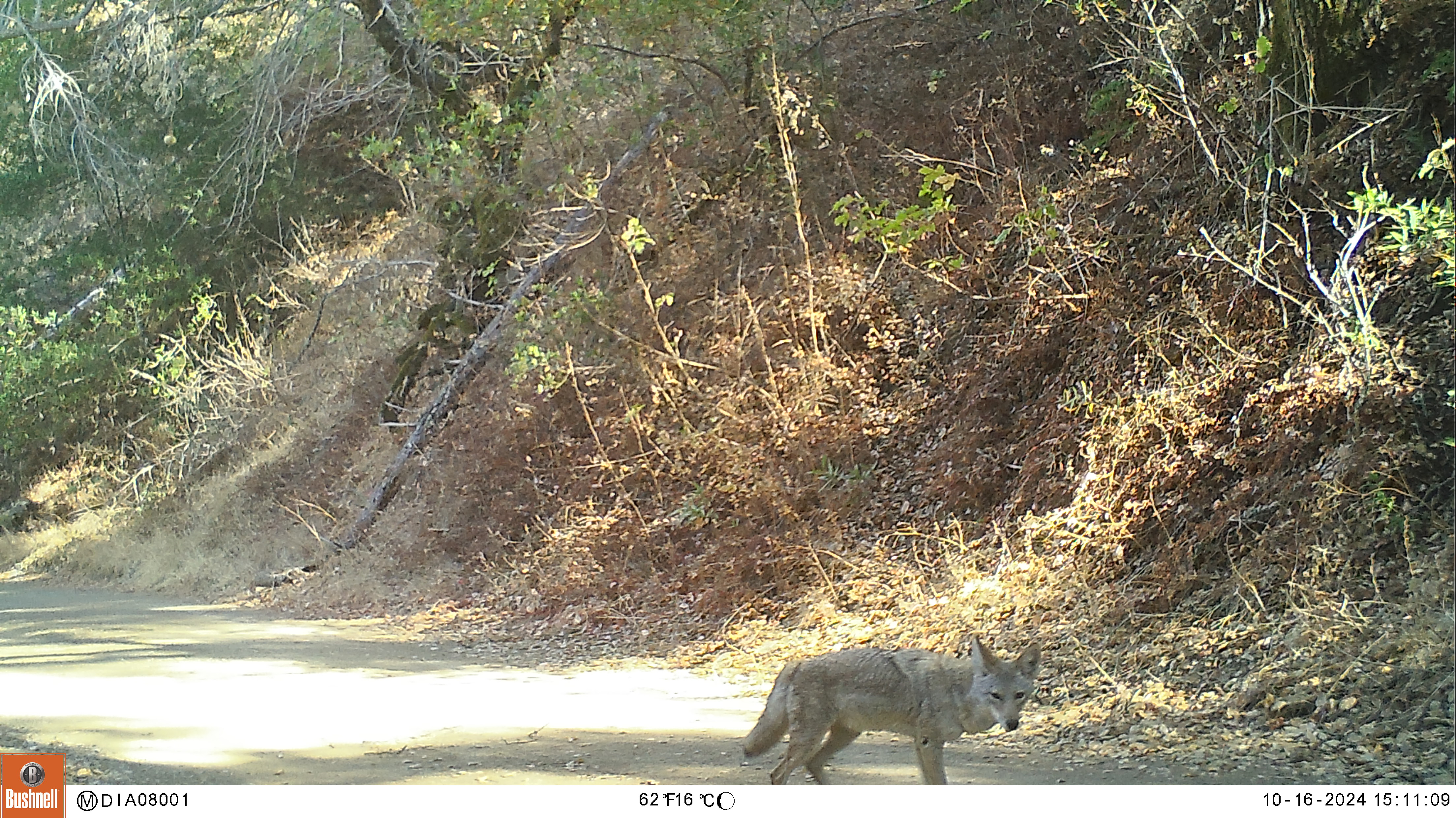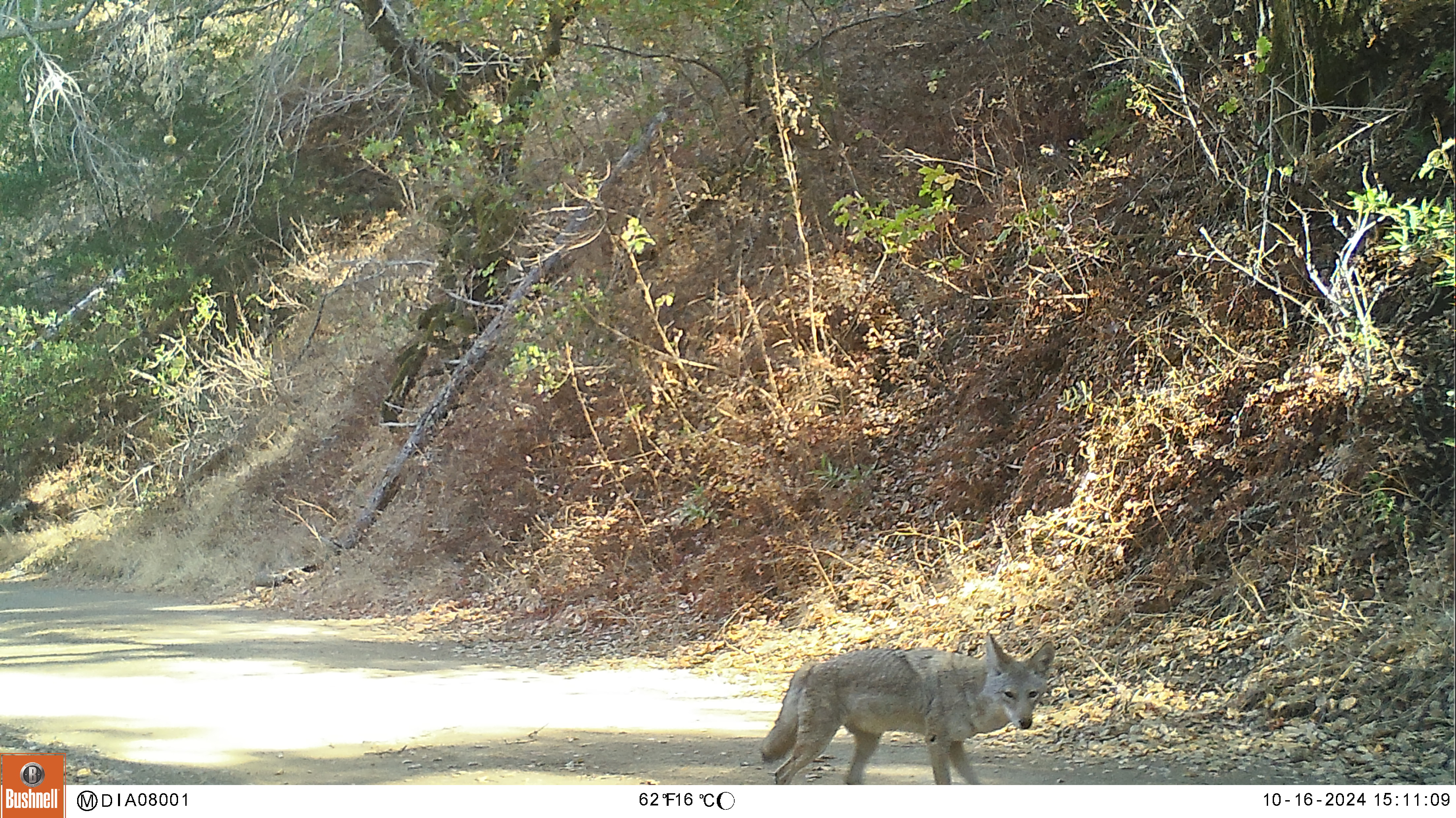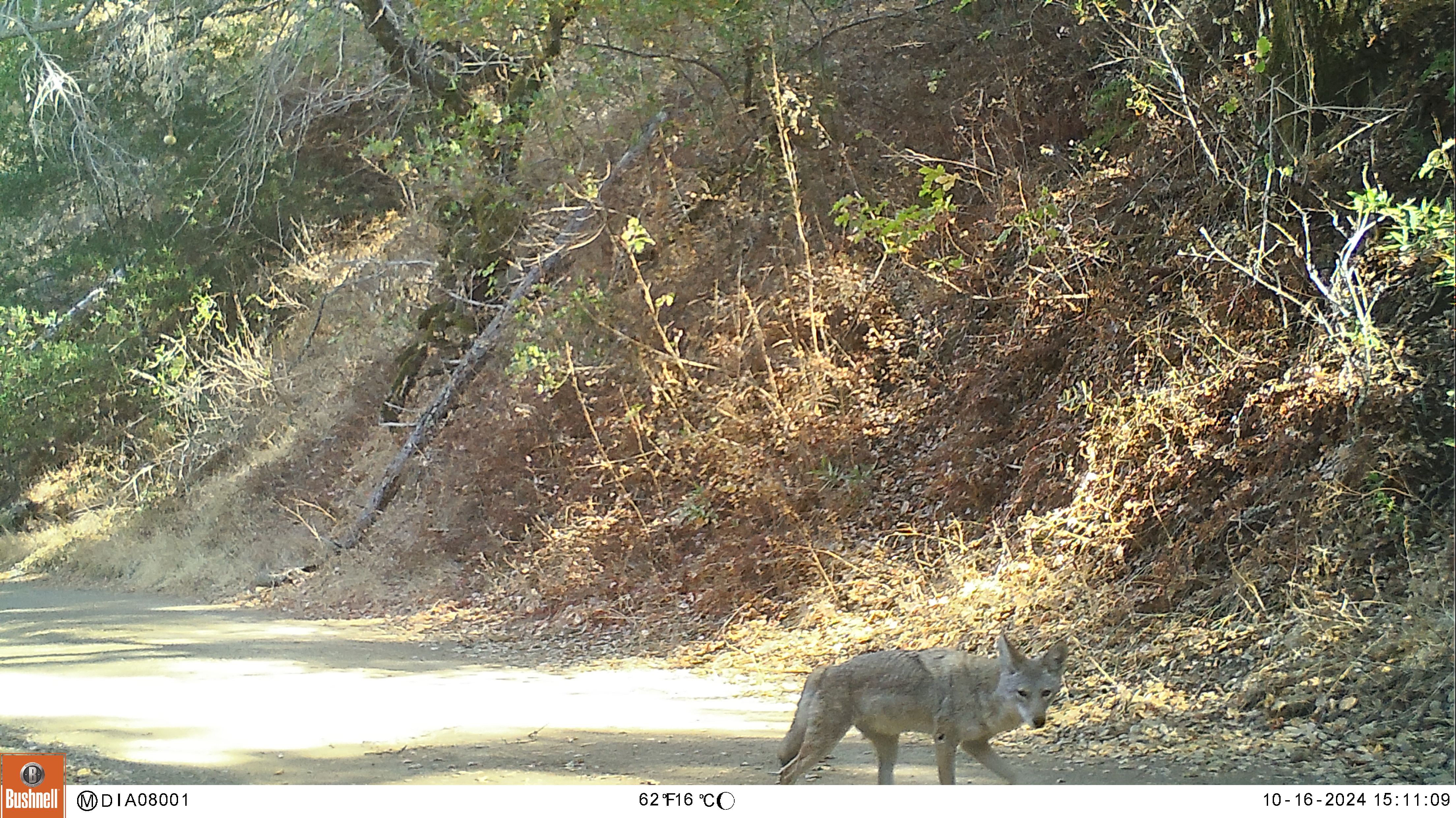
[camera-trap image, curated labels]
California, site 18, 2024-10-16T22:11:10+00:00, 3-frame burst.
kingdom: Animalia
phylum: Chordata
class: Mammalia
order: Carnivora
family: Canidae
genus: Canis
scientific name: Canis latrans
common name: coyote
Coyote (Canis latrans).